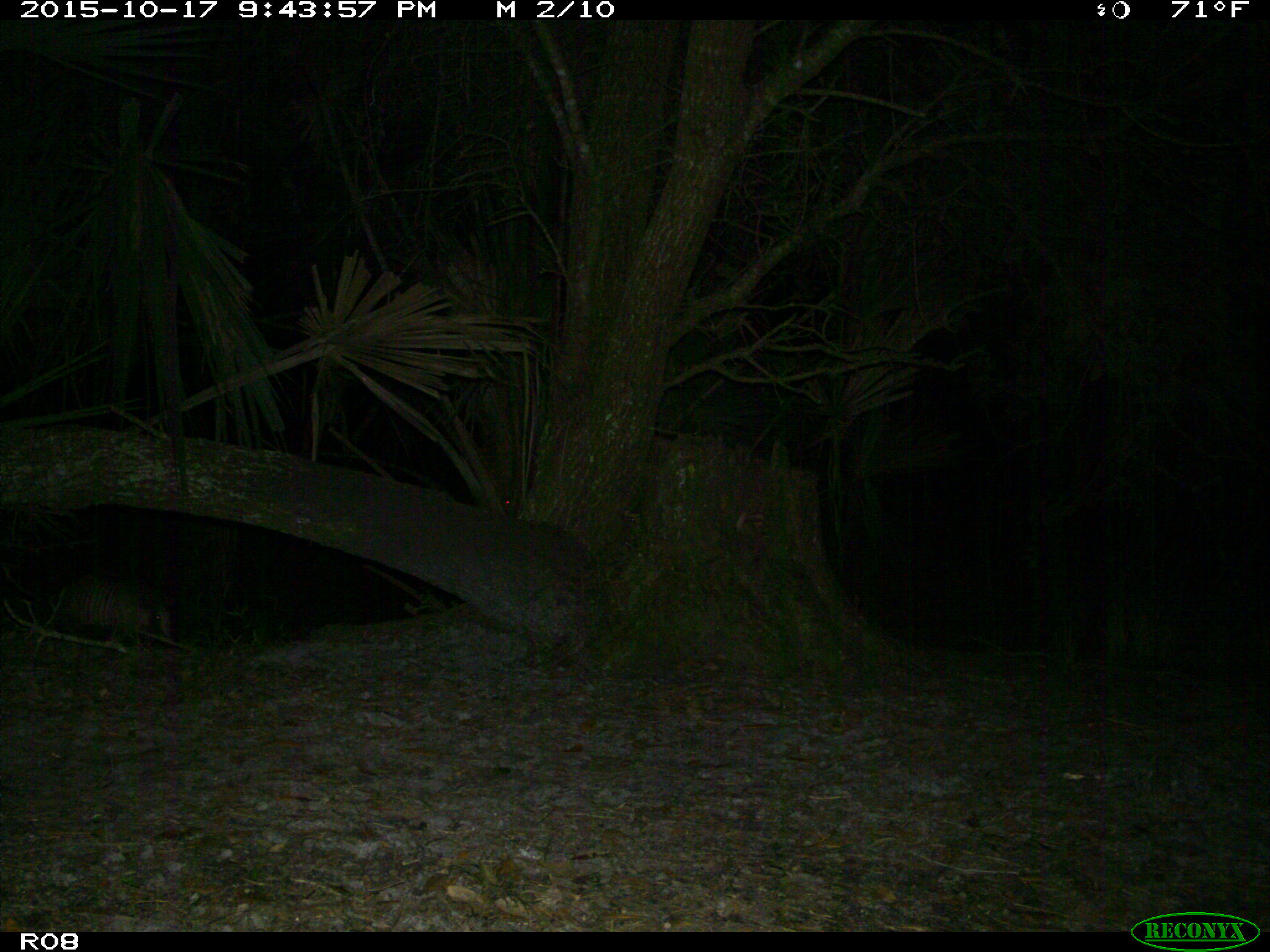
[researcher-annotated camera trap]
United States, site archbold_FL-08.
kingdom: Animalia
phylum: Chordata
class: Mammalia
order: Cingulata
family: Dasypodidae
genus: Dasypus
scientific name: Dasypus novemcinctus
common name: nine-banded armadillo